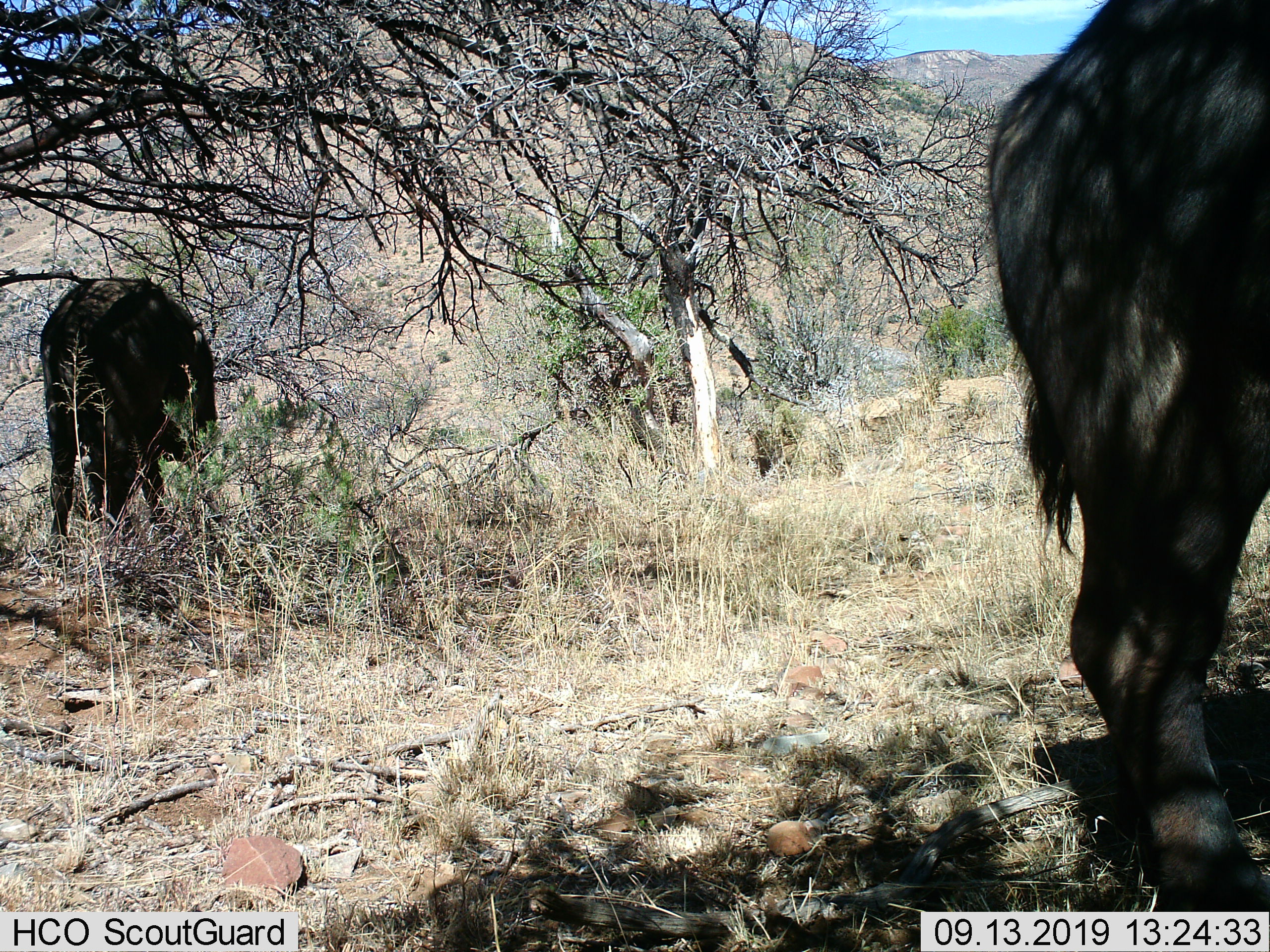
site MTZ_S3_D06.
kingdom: Animalia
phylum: Chordata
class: Mammalia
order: Artiodactyla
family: Bovidae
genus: Syncerus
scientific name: Syncerus caffer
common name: african buffalo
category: buffalo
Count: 2.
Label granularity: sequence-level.